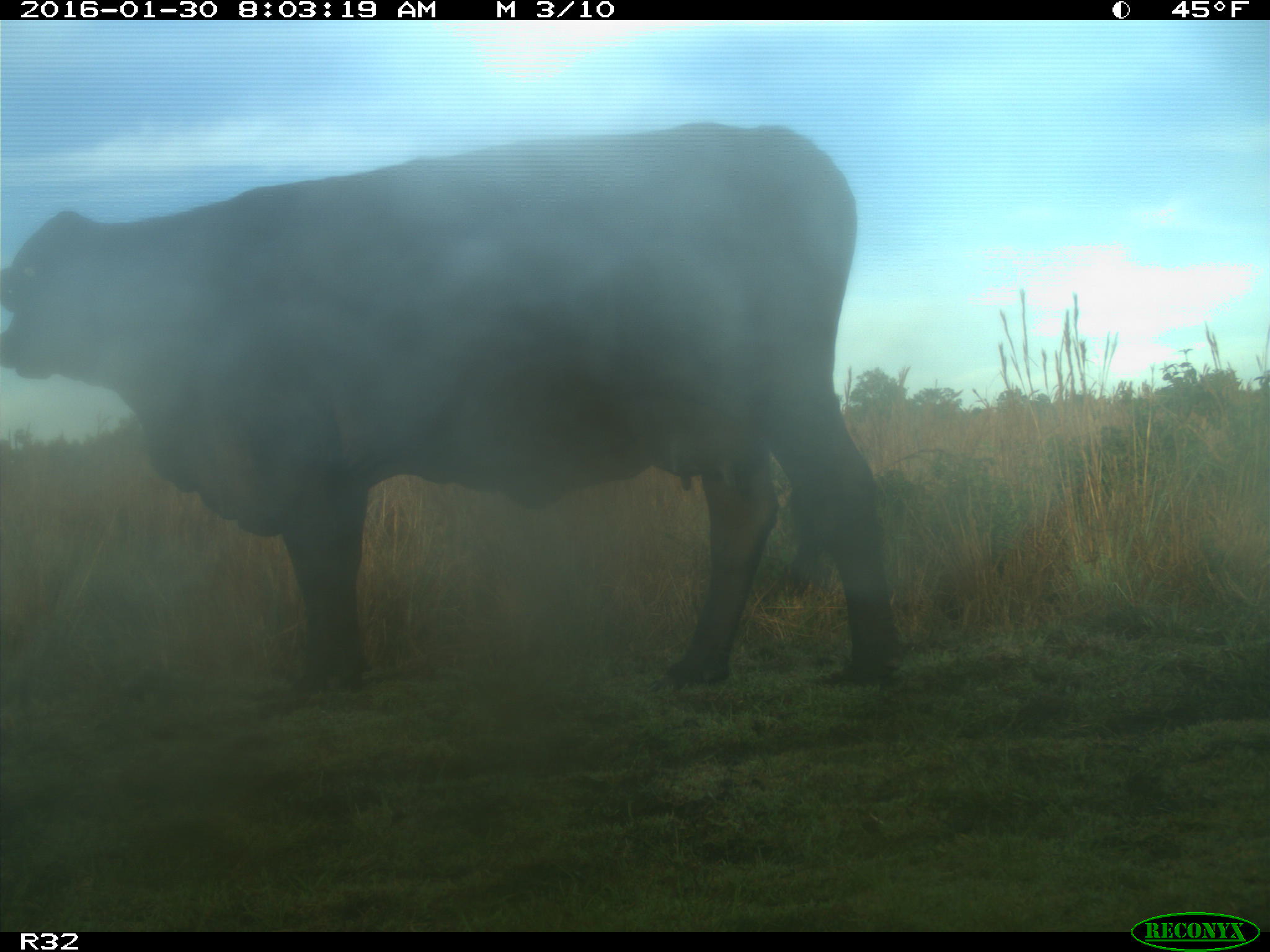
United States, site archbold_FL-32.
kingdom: Animalia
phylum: Chordata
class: Mammalia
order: Artiodactyla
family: Bovidae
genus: Bos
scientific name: Bos taurus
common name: domestic cow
Bos taurus (domestic cow).